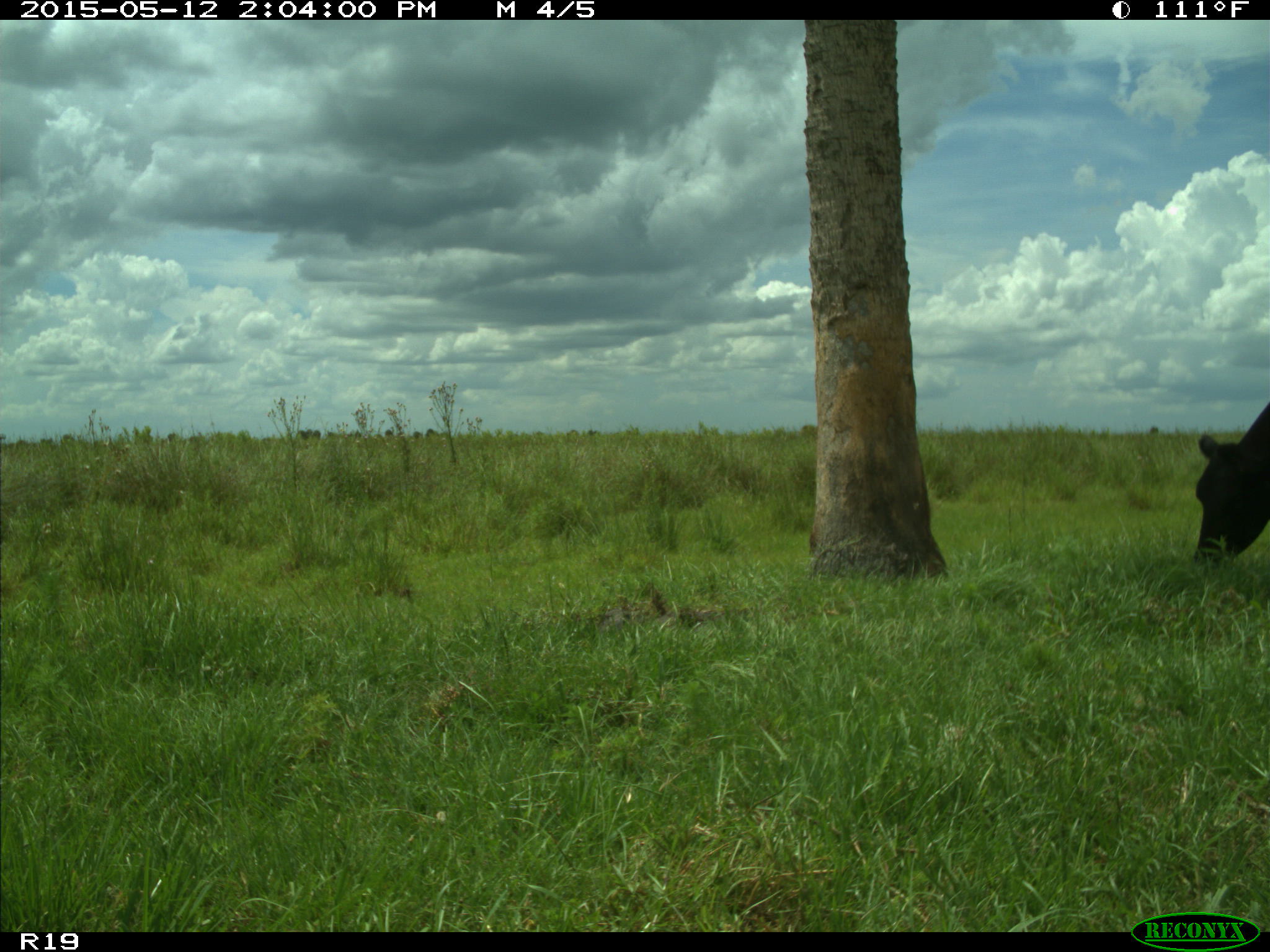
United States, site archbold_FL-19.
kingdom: Animalia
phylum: Chordata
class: Mammalia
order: Artiodactyla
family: Bovidae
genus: Bos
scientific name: Bos taurus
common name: domestic cow